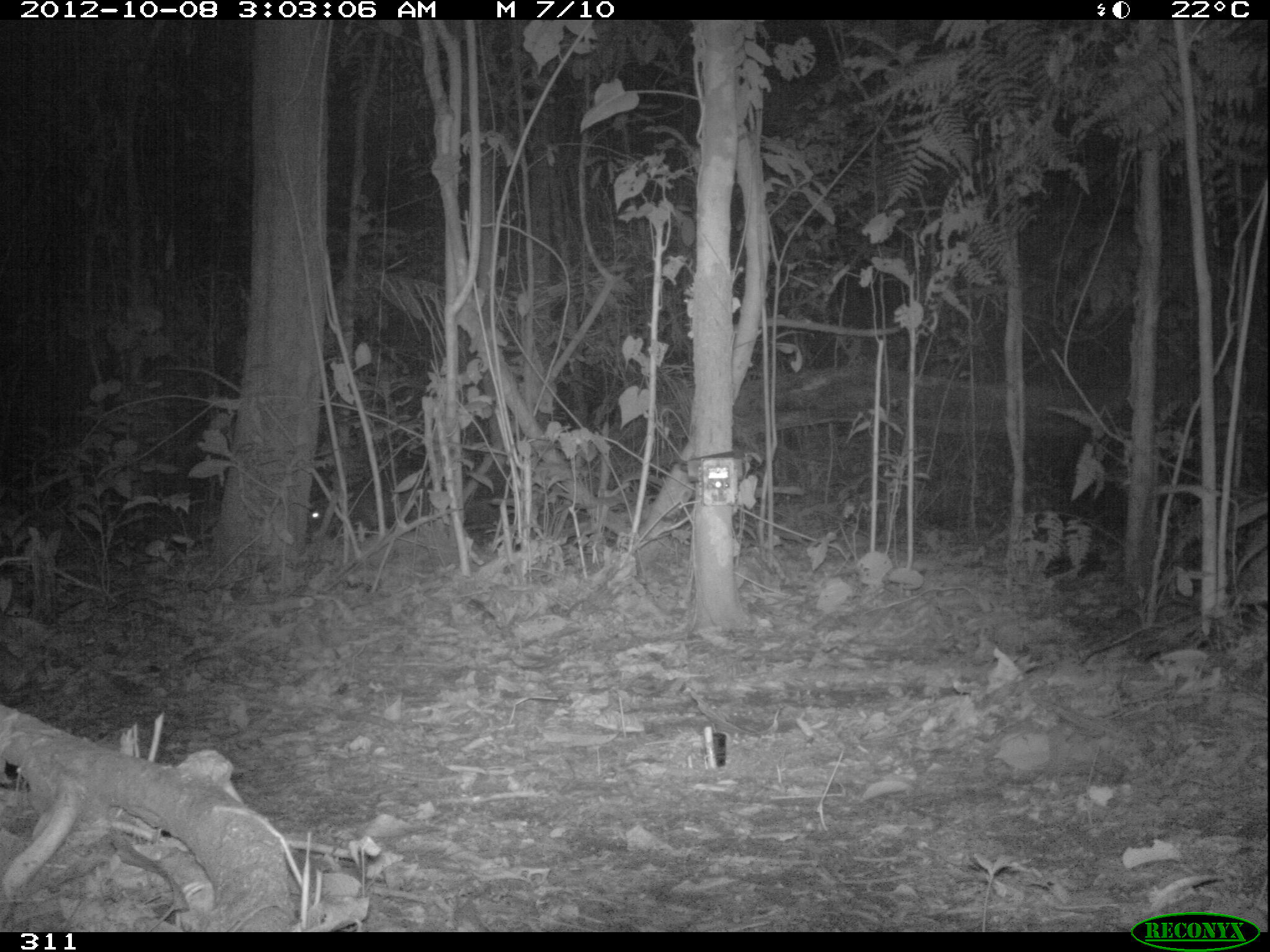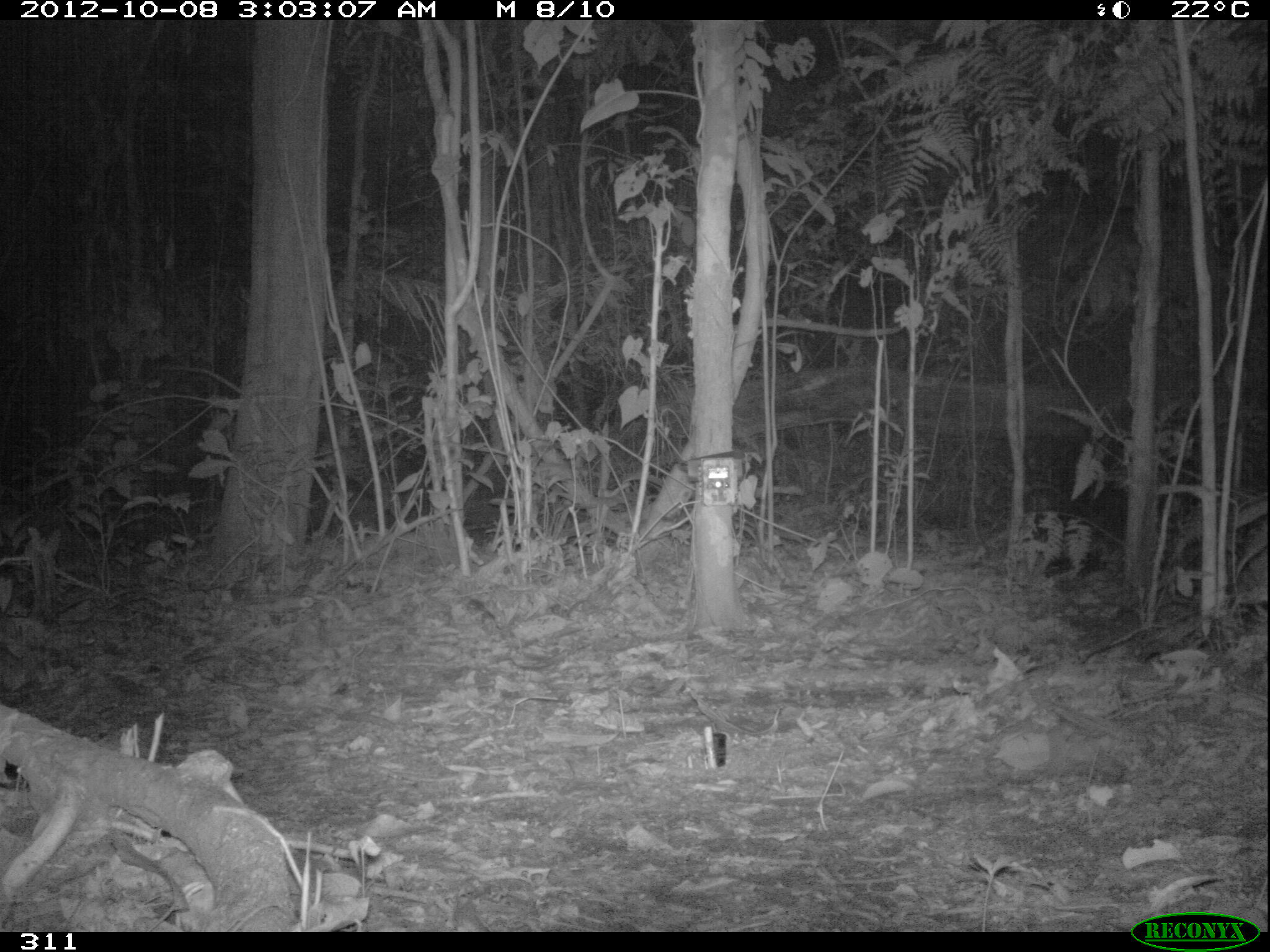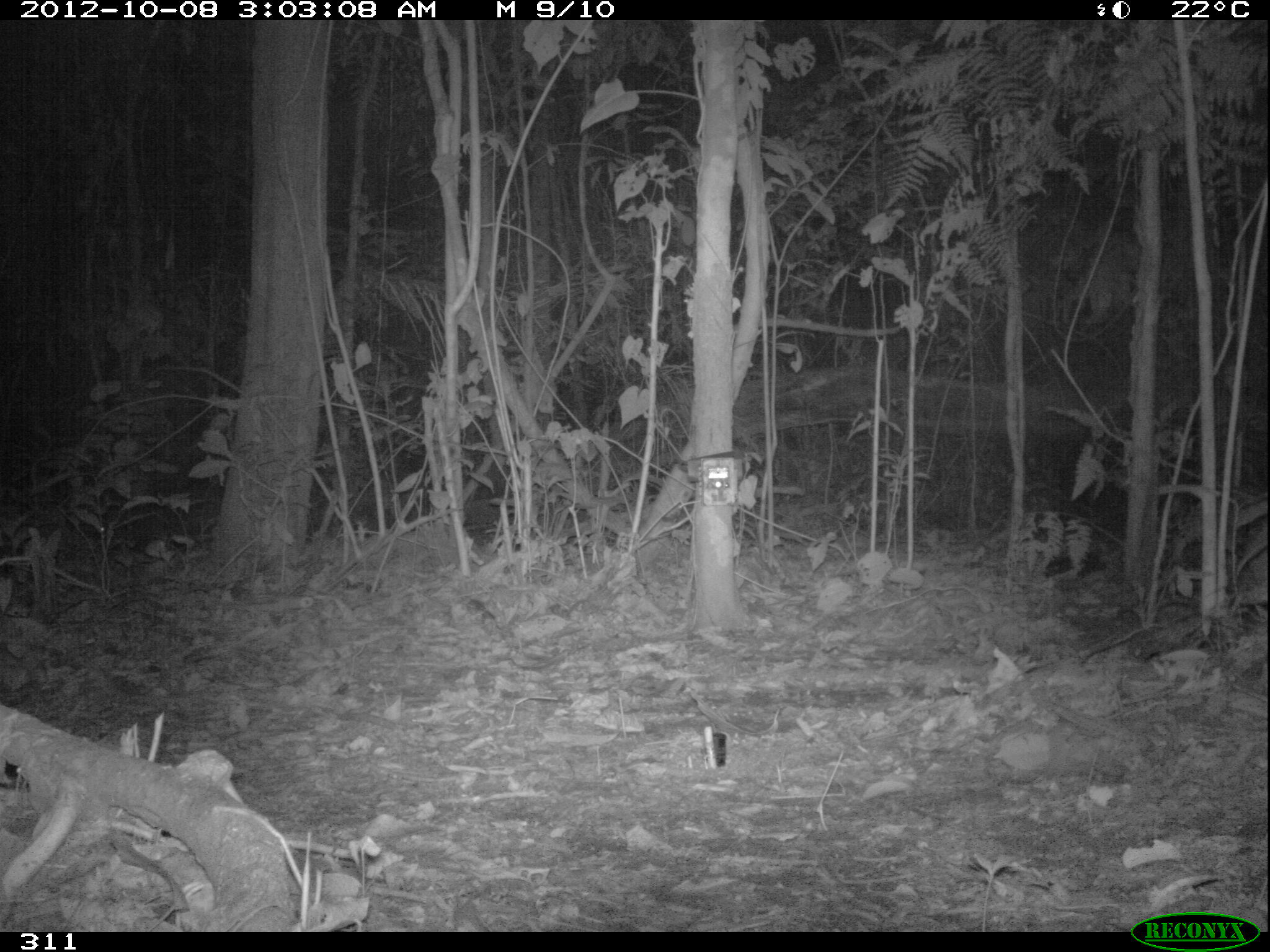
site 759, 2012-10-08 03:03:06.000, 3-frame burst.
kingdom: Animalia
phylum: Chordata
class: Mammalia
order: Rodentia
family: Cuniculidae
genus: Cuniculus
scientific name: Cuniculus paca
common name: spotted paca